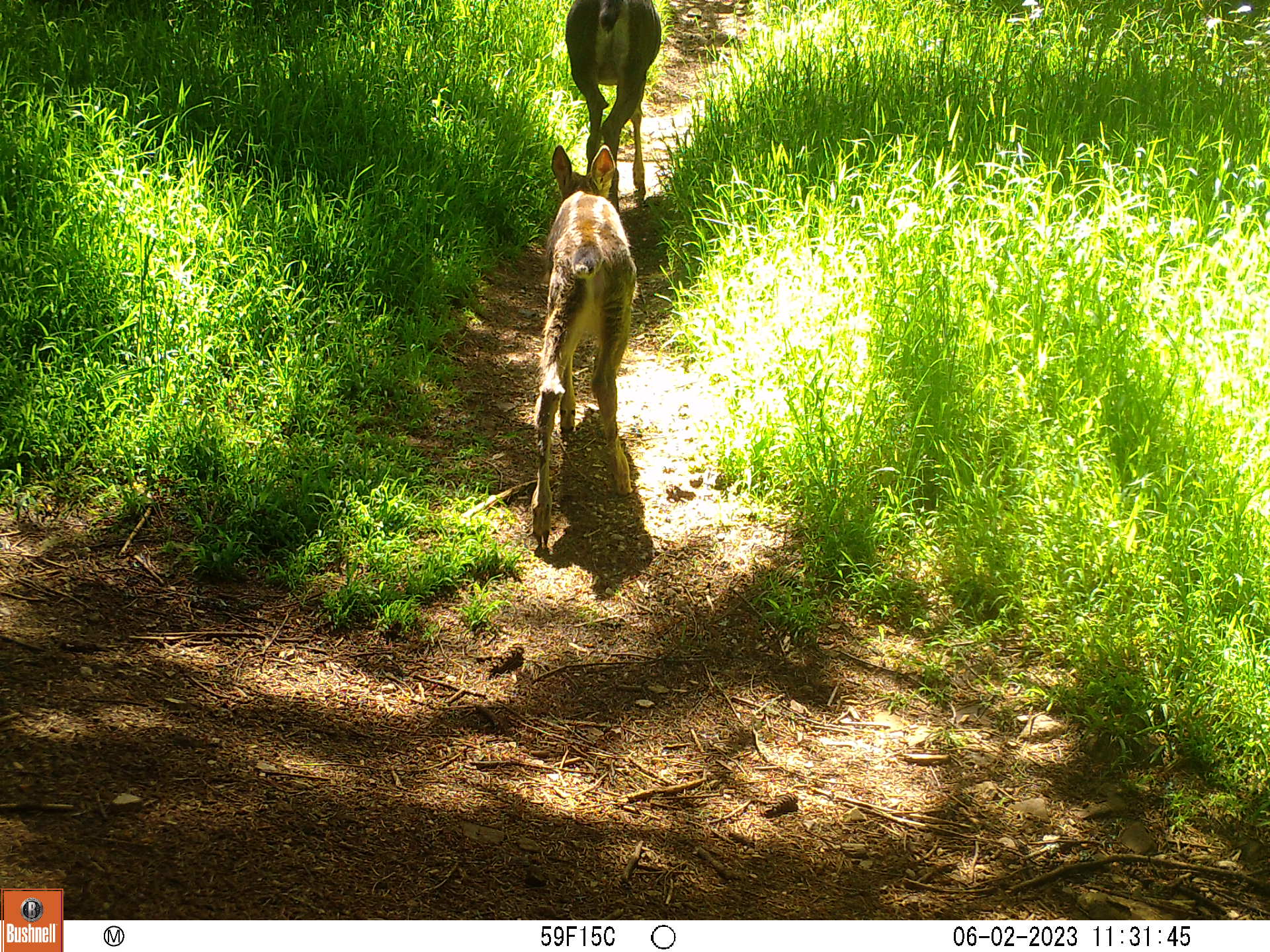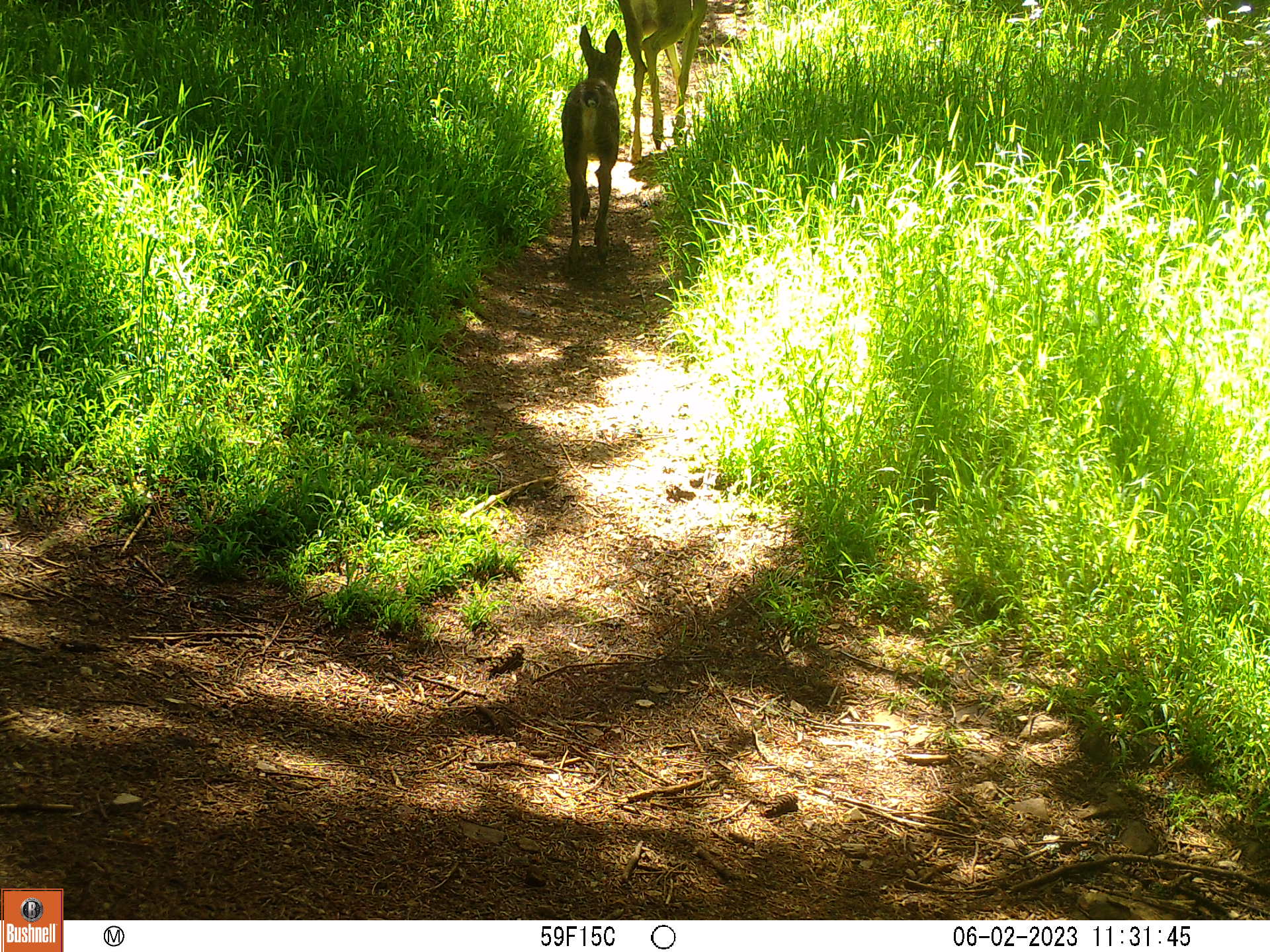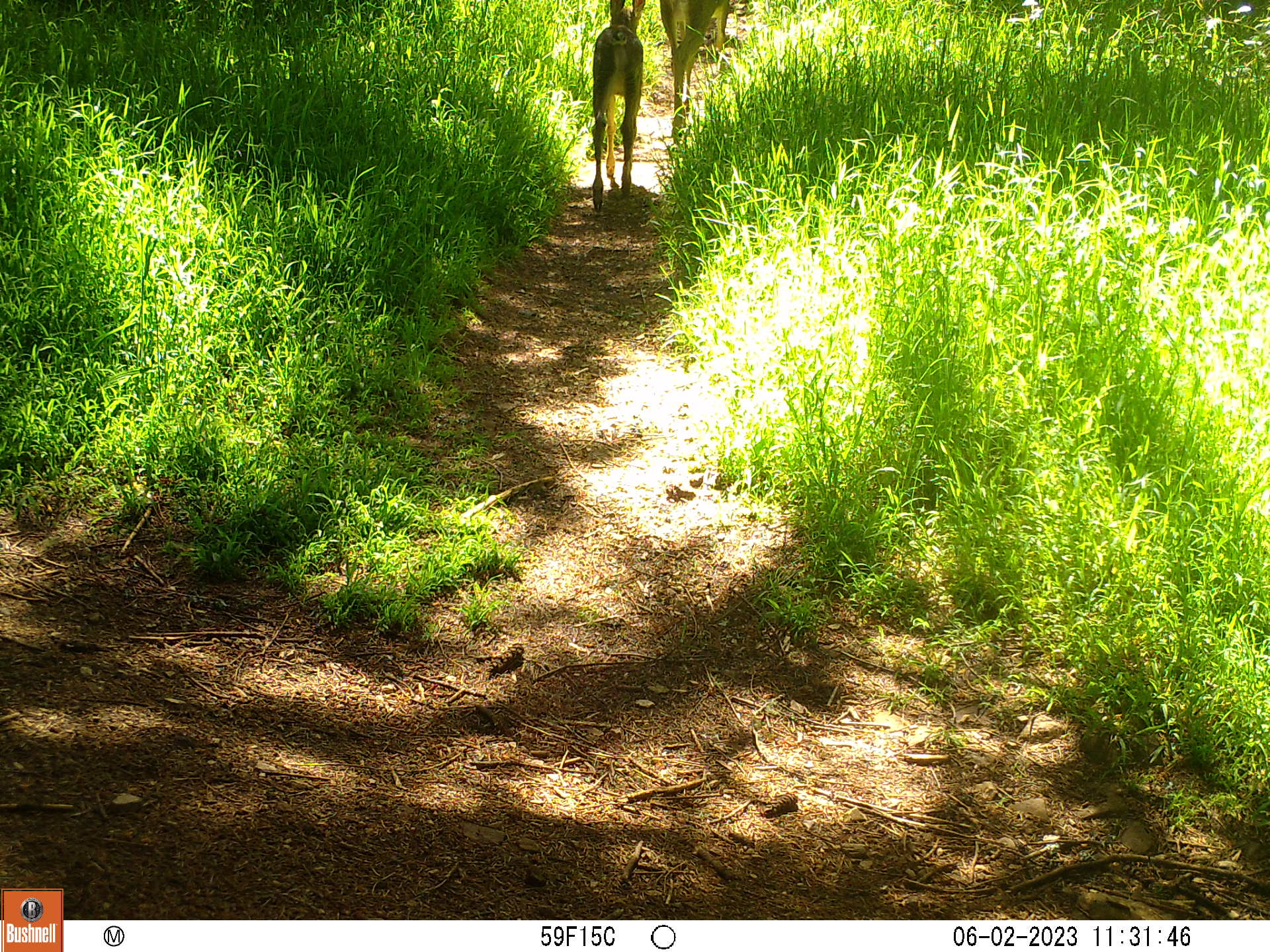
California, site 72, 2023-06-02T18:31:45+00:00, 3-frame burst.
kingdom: Animalia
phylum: Chordata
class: Mammalia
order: Artiodactyla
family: Cervidae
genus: Odocoileus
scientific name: Odocoileus hemionus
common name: mule deer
Mule deer (Odocoileus hemionus).